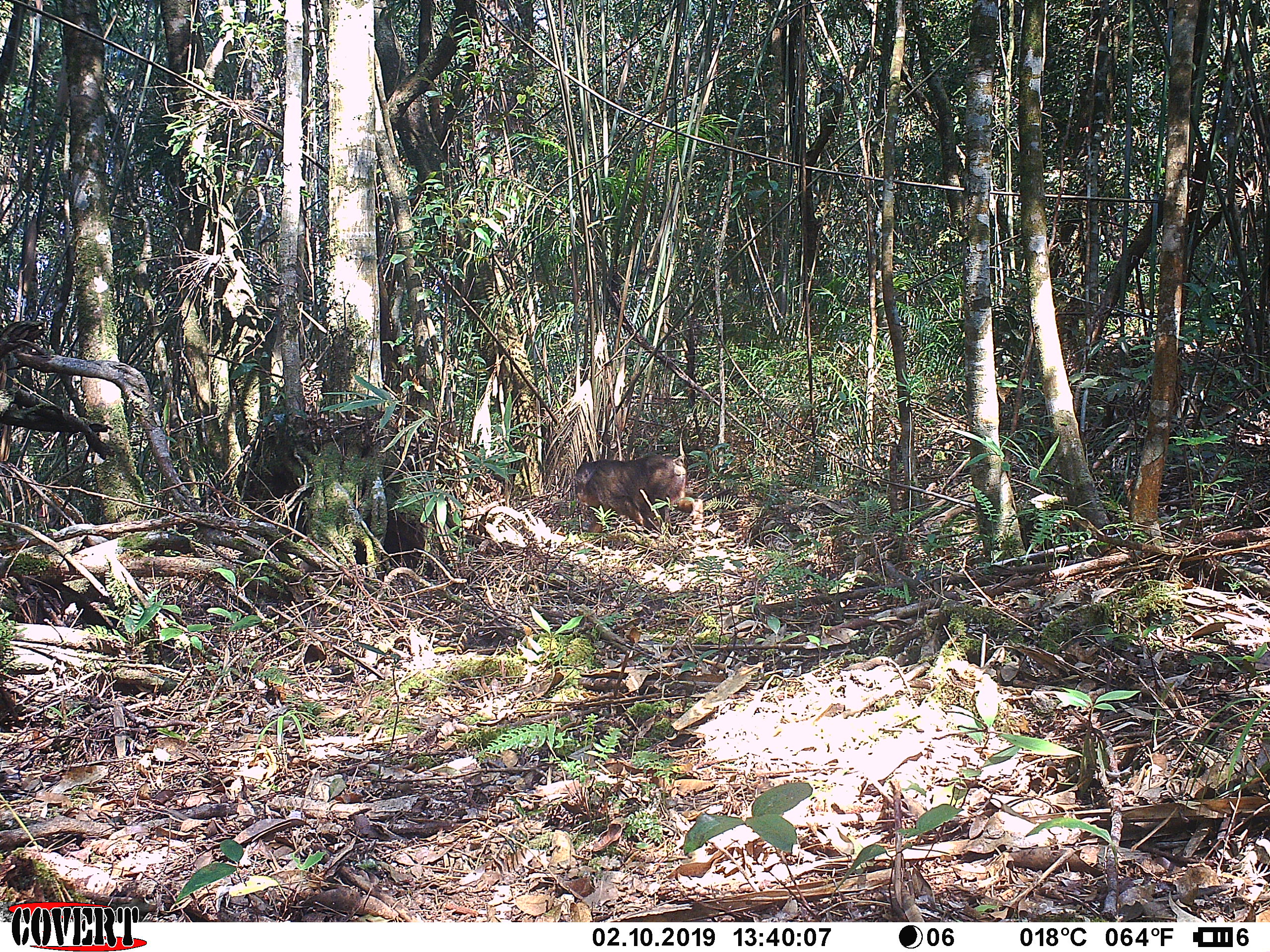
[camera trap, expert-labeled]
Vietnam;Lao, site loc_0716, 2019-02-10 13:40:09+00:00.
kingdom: Animalia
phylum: Chordata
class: Mammalia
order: Primates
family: Cercopithecidae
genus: Macaca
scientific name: Macaca arctoides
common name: stump-tailed macaque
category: stump tailed macaque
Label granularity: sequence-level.